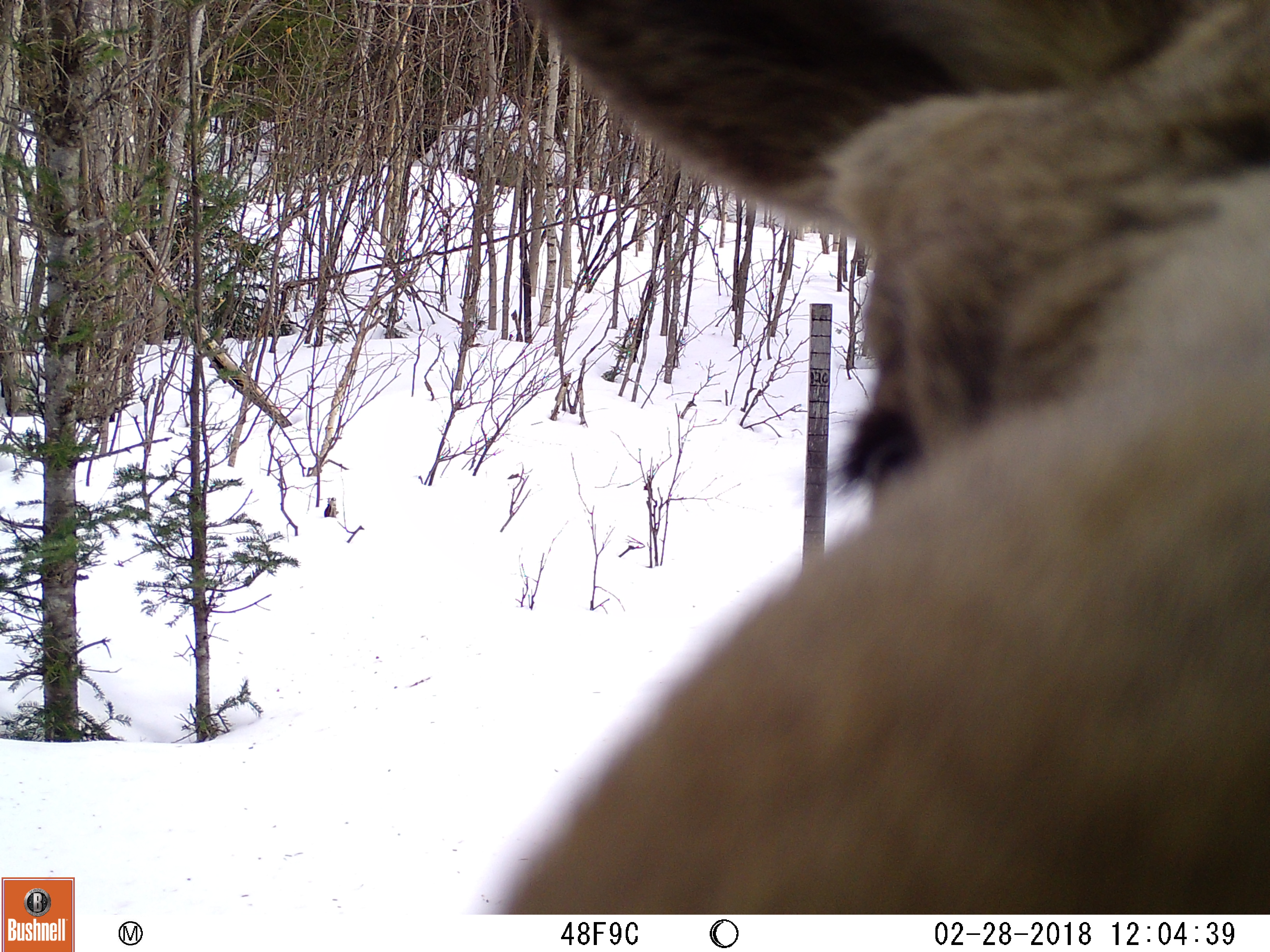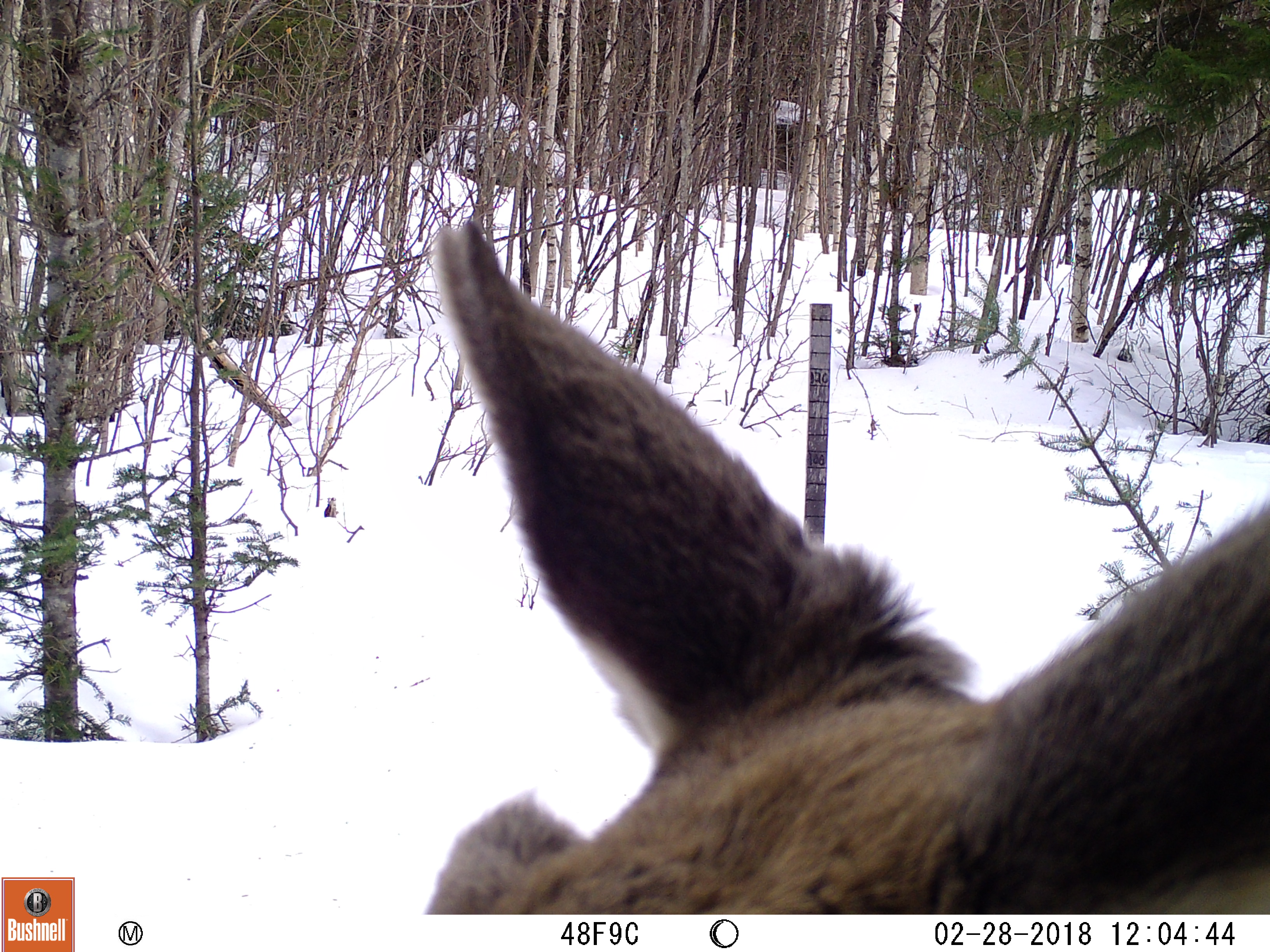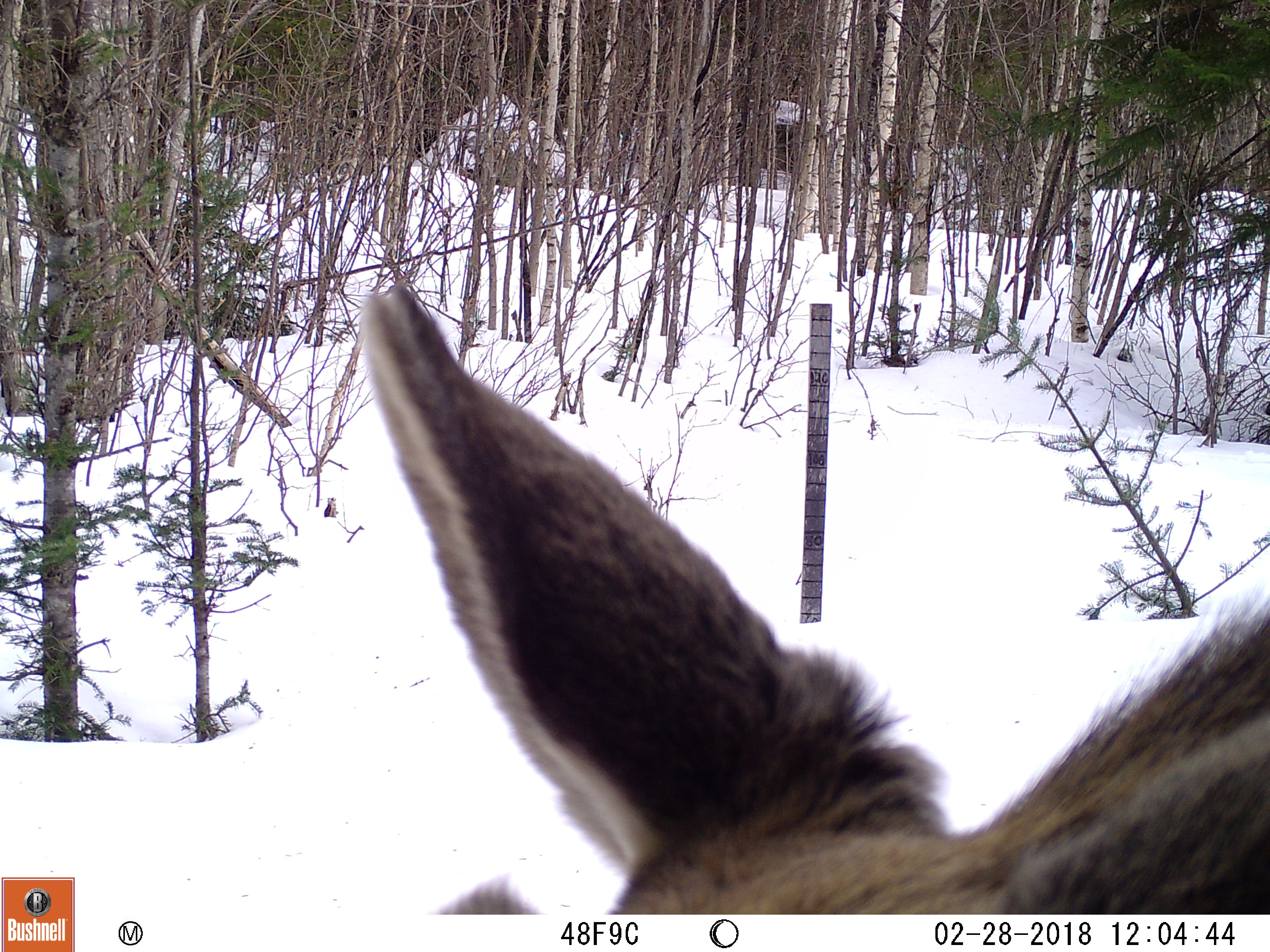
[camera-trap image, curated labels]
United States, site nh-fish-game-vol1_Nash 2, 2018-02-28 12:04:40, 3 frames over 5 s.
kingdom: Animalia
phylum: Chordata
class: Mammalia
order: Artiodactyla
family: Cervidae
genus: Alces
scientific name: Alces alces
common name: moose